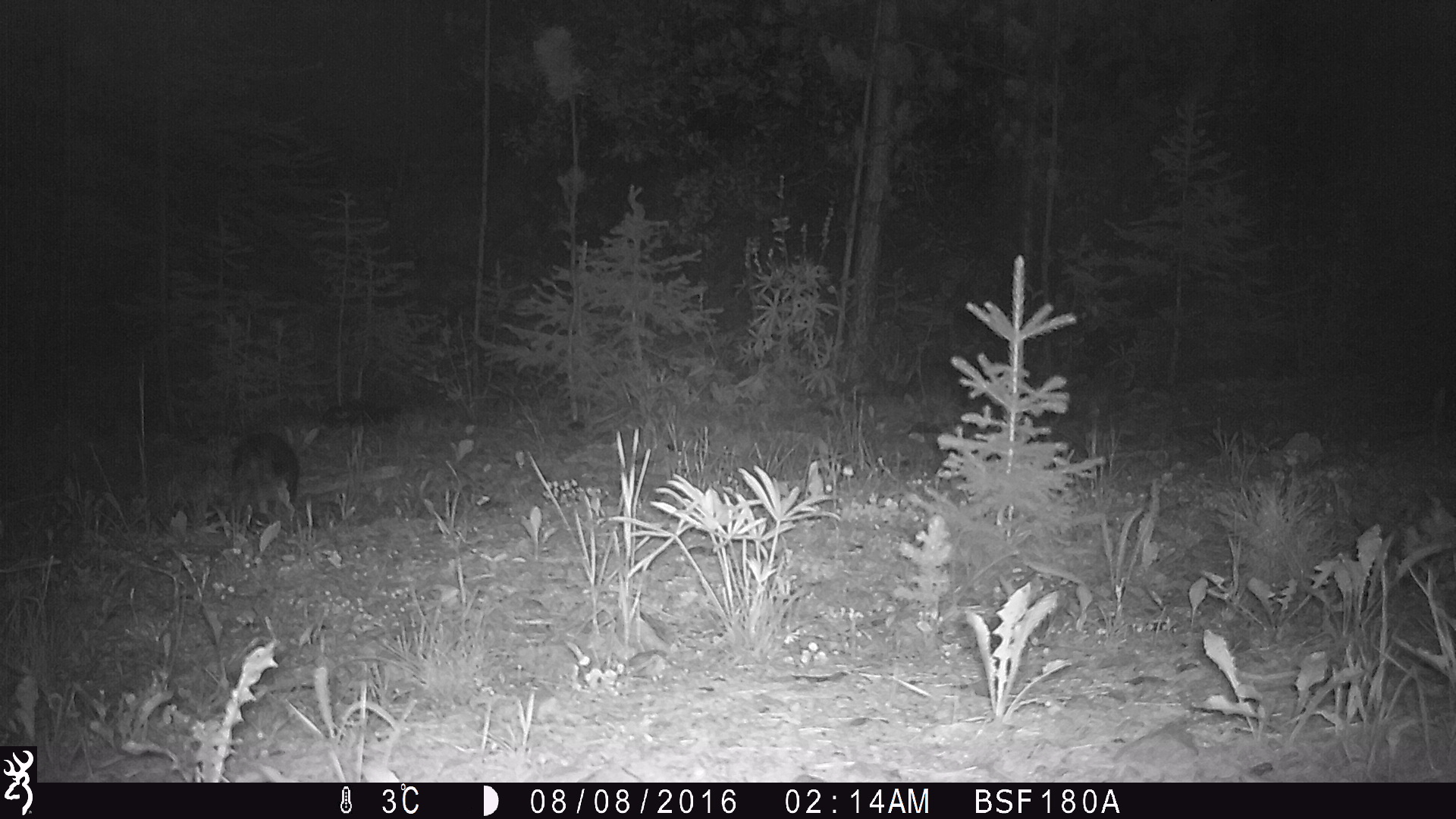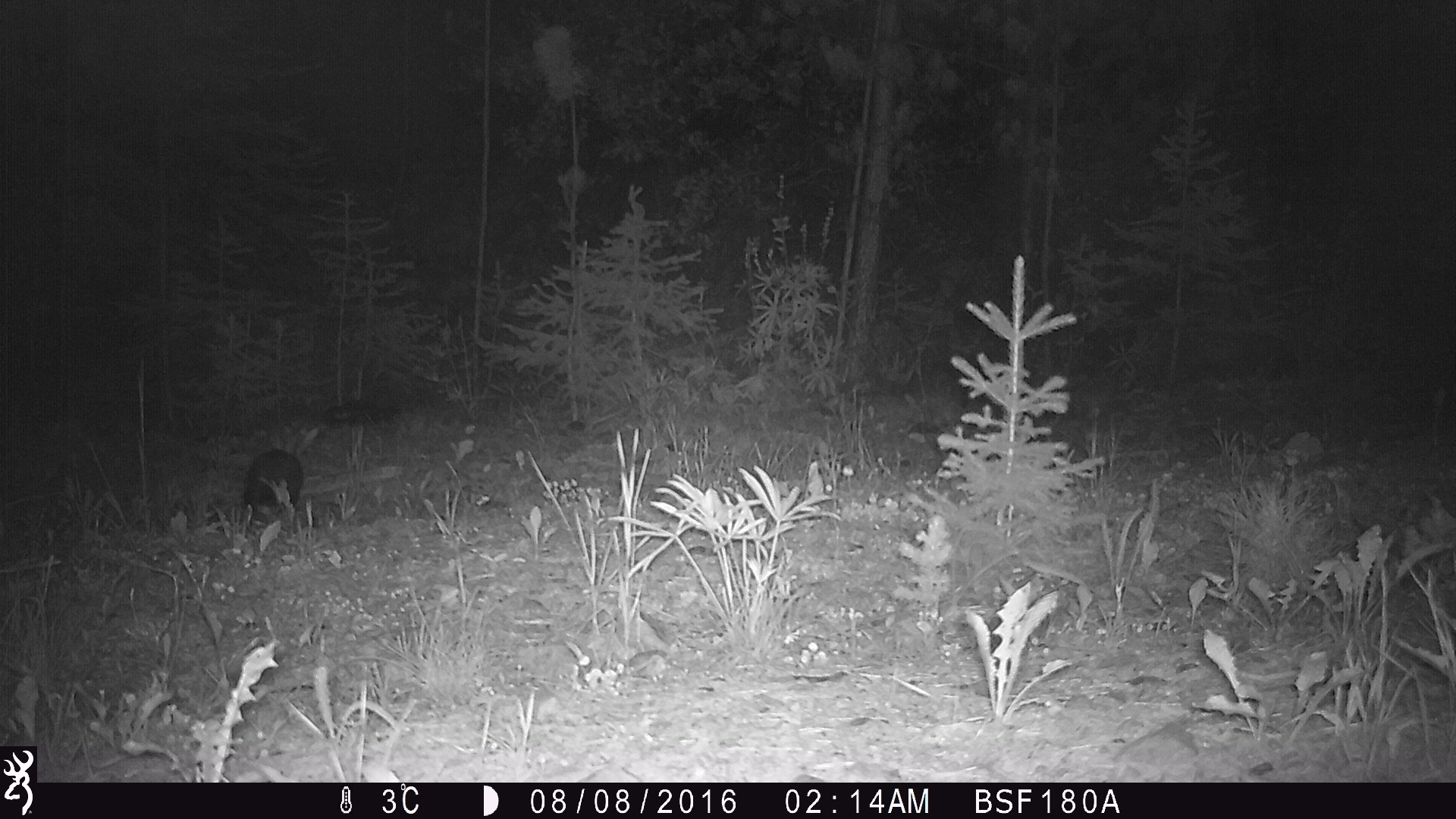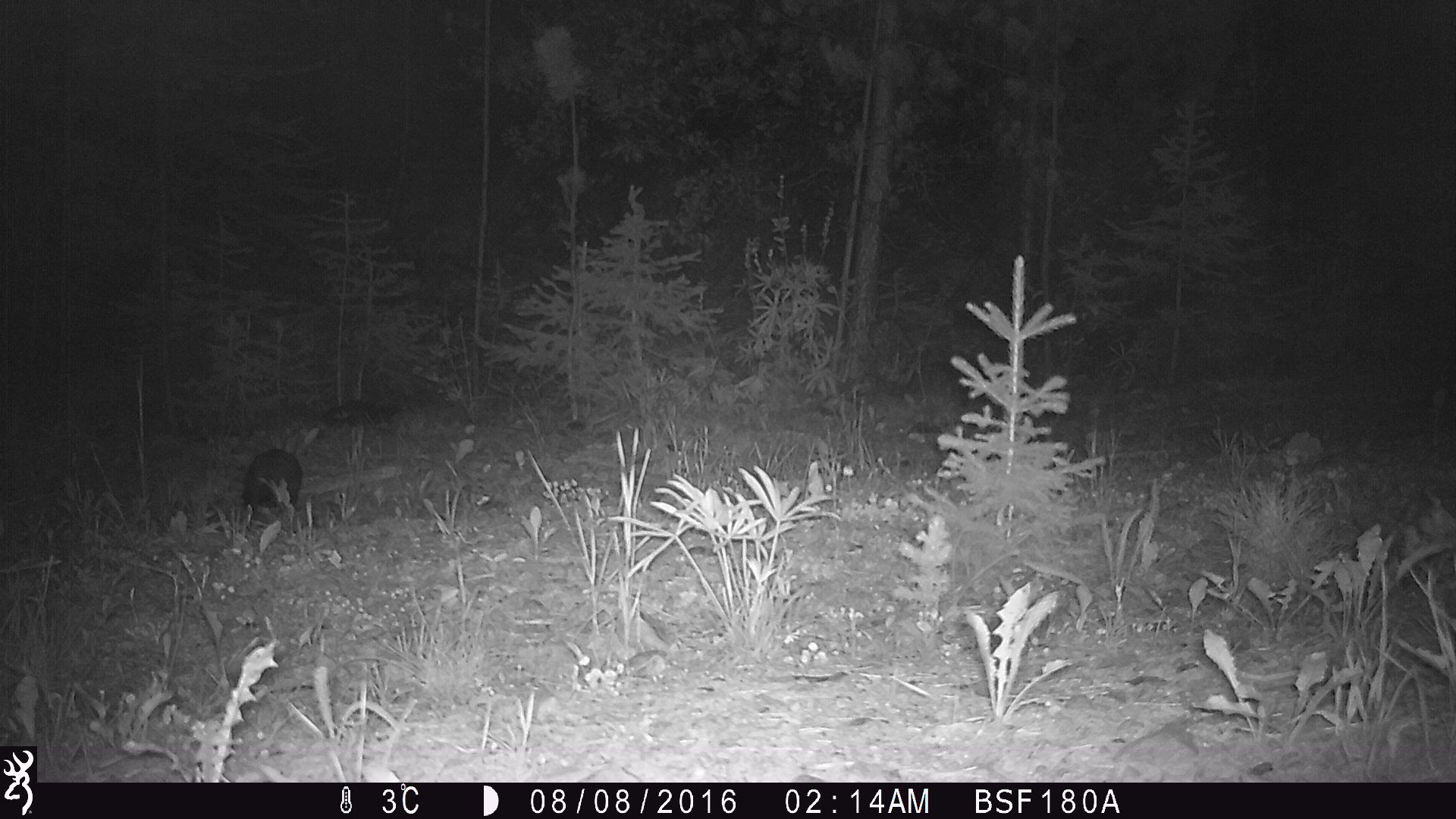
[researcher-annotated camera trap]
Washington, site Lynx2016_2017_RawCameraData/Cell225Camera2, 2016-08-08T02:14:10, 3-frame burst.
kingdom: Animalia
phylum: Chordata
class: Mammalia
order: Lagomorpha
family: Leporidae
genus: Lepus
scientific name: Lepus americanus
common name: snowshoe hare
Lepus americanus (snowshoe hare). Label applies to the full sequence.